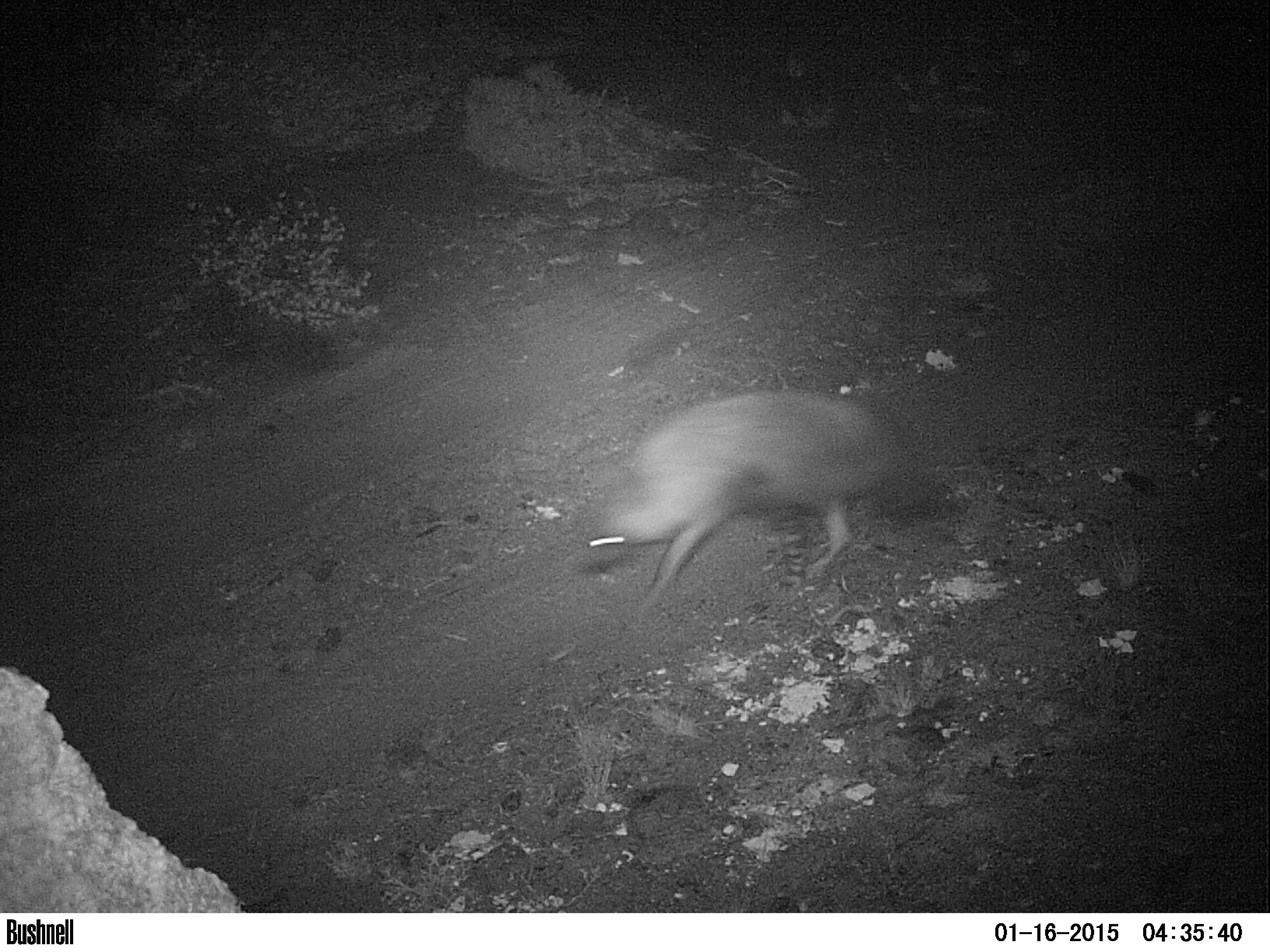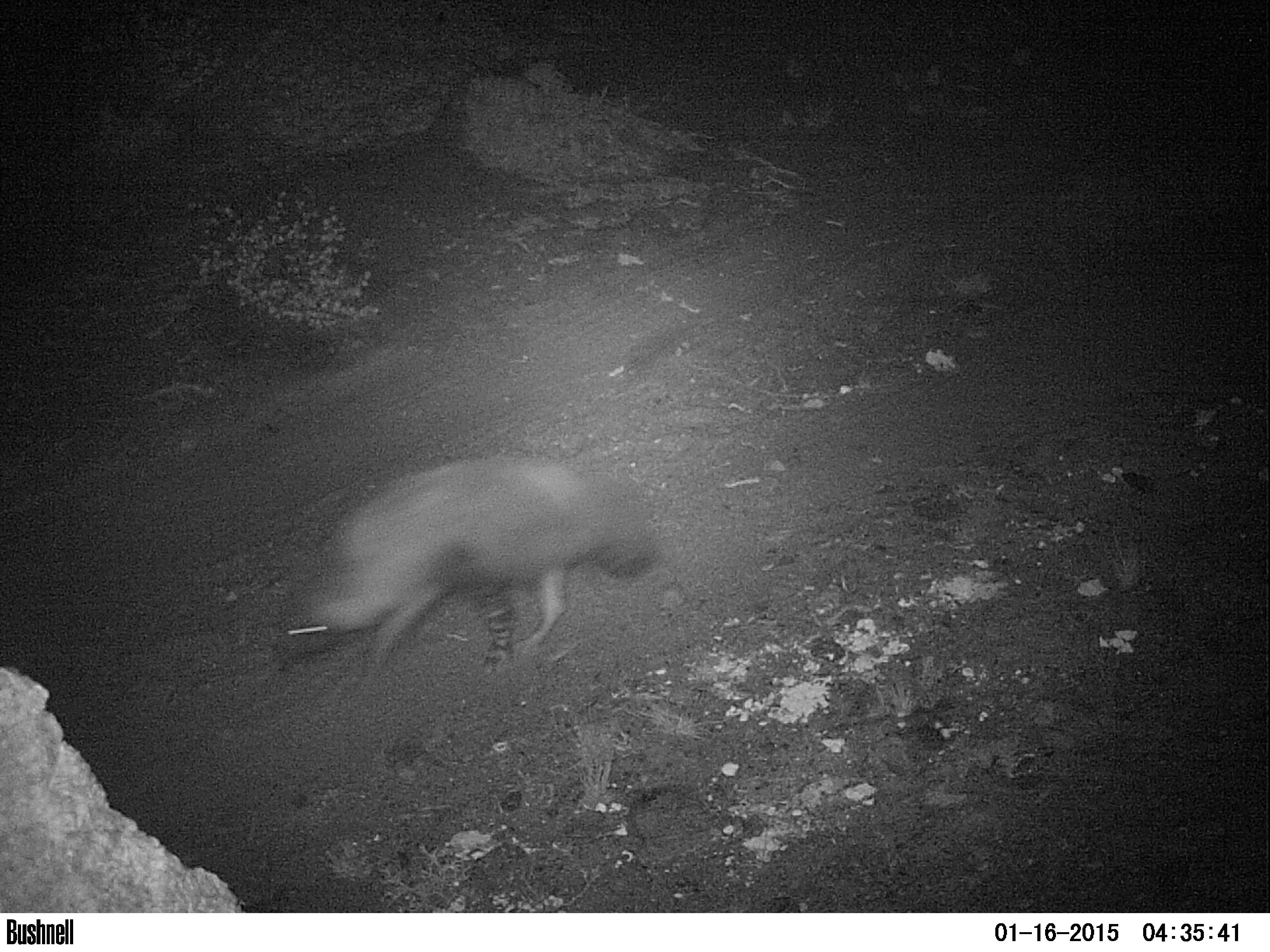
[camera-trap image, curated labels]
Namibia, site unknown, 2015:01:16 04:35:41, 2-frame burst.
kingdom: Animalia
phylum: Chordata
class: Mammalia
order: Carnivora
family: Hyaenidae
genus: Parahyaena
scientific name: Parahyaena brunnea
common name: brown hyena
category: hyaena brunnea